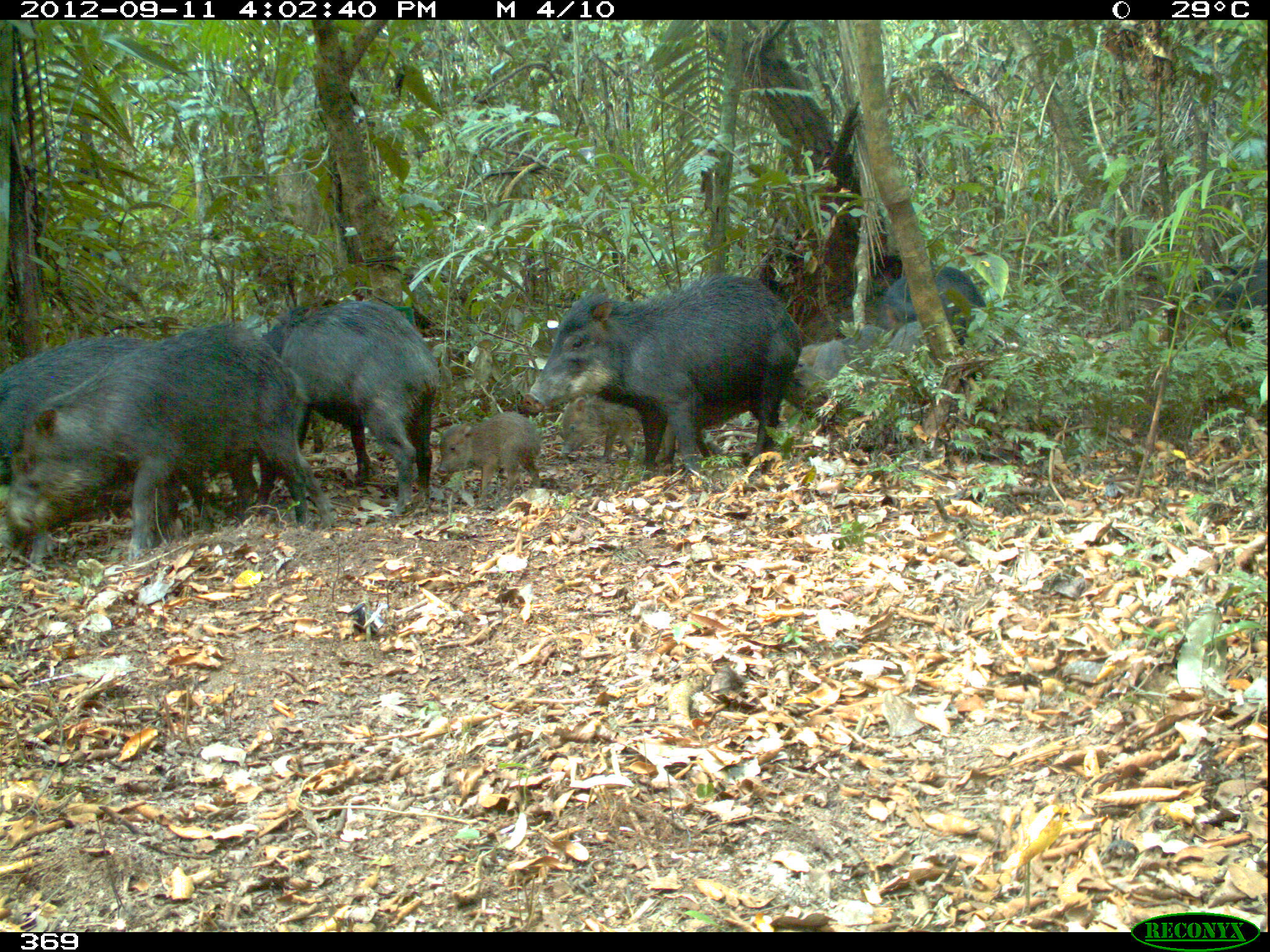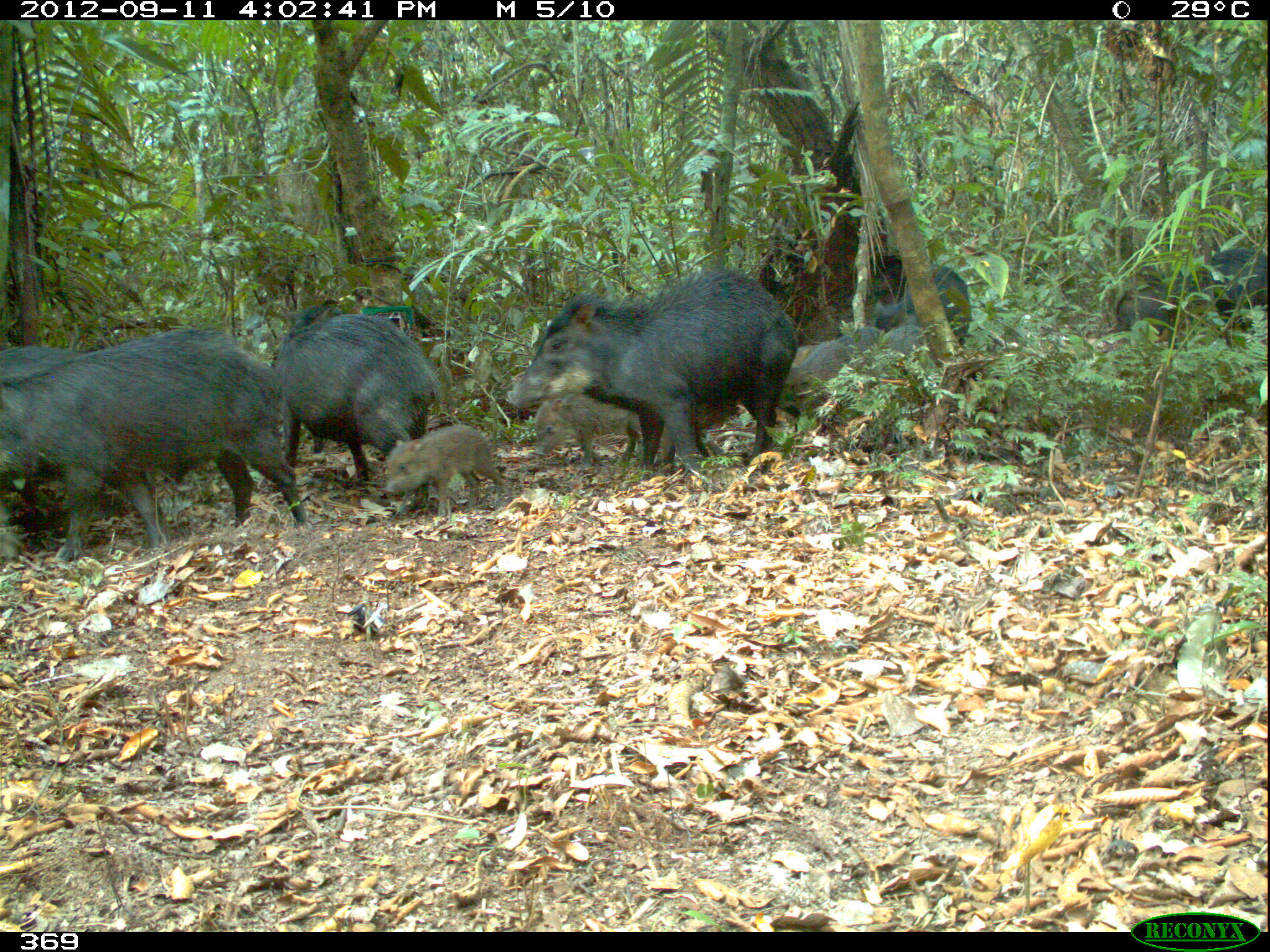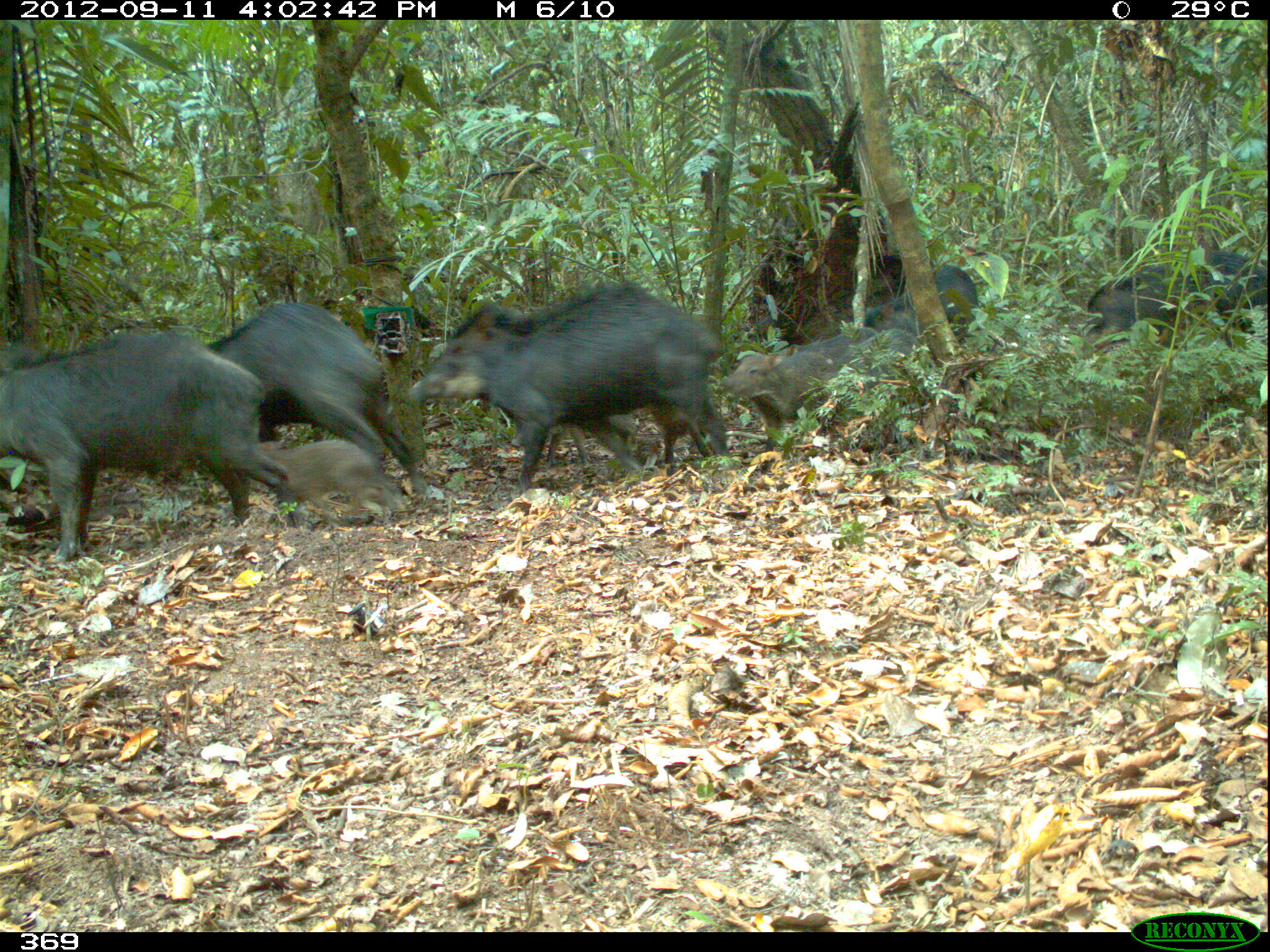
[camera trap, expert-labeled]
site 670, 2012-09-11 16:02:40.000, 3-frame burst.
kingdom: Animalia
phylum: Chordata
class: Mammalia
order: Artiodactyla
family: Tayassuidae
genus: Tayassu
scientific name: Tayassu pecari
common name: white-lipped peccary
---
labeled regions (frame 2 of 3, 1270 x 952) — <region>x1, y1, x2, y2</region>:
tayassu pecari: <region>0, 325, 309, 563</region>; <region>505, 265, 799, 478</region>; <region>272, 299, 439, 488</region>; <region>1113, 247, 1270, 331</region>; <region>385, 424, 508, 525</region>; <region>872, 263, 972, 368</region>; <region>532, 394, 644, 469</region>; <region>782, 339, 856, 446</region>; <region>657, 398, 742, 463</region>; <region>0, 345, 90, 385</region>; <region>875, 324, 924, 365</region>; <region>840, 327, 881, 368</region>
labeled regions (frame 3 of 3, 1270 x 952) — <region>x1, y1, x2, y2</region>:
tayassu pecari: <region>0, 328, 299, 564</region>; <region>406, 279, 733, 494</region>; <region>205, 301, 413, 475</region>; <region>1085, 249, 1270, 338</region>; <region>721, 348, 841, 473</region>; <region>257, 438, 408, 526</region>; <region>864, 264, 978, 344</region>; <region>536, 402, 650, 477</region>; <region>840, 329, 930, 391</region>; <region>793, 333, 855, 369</region>